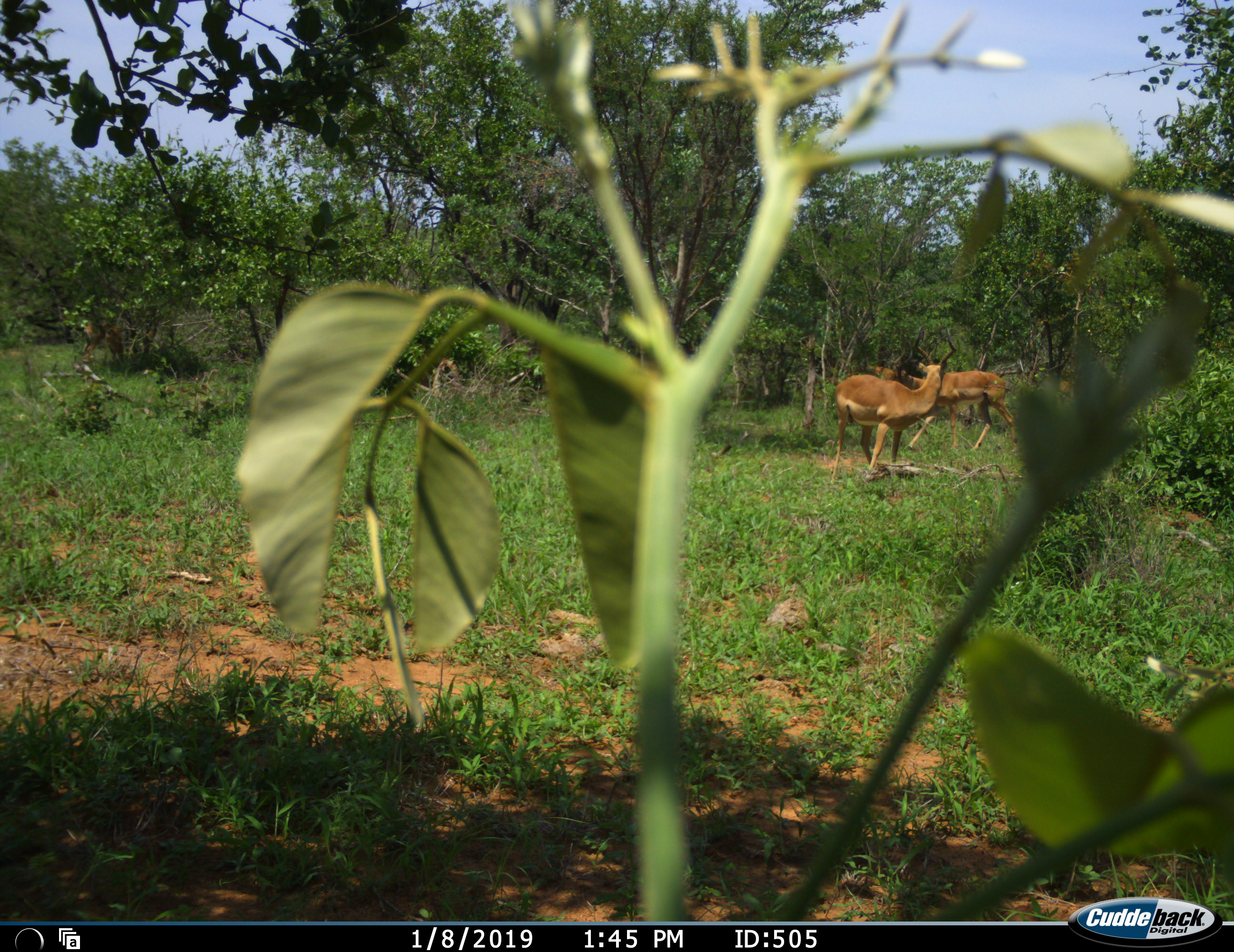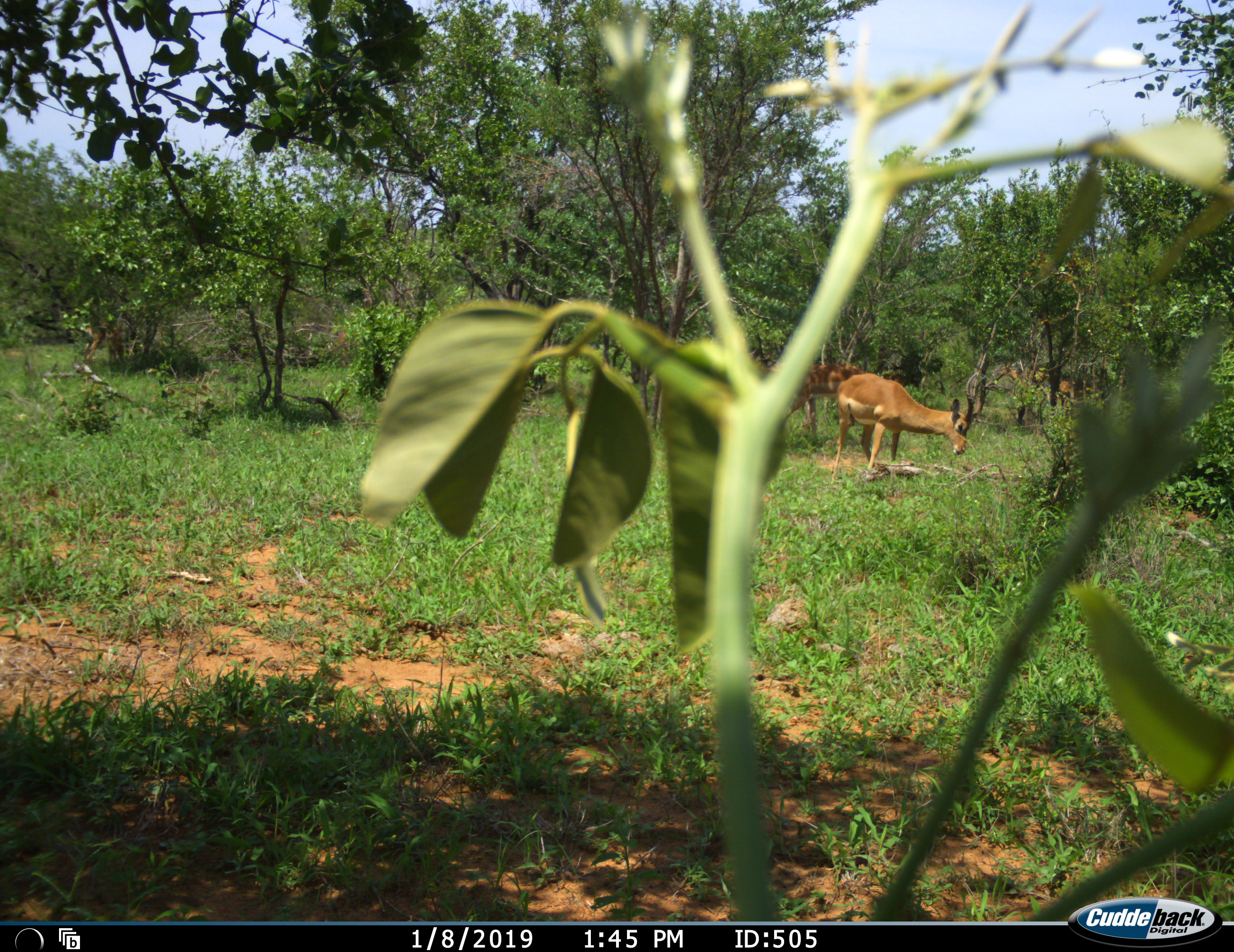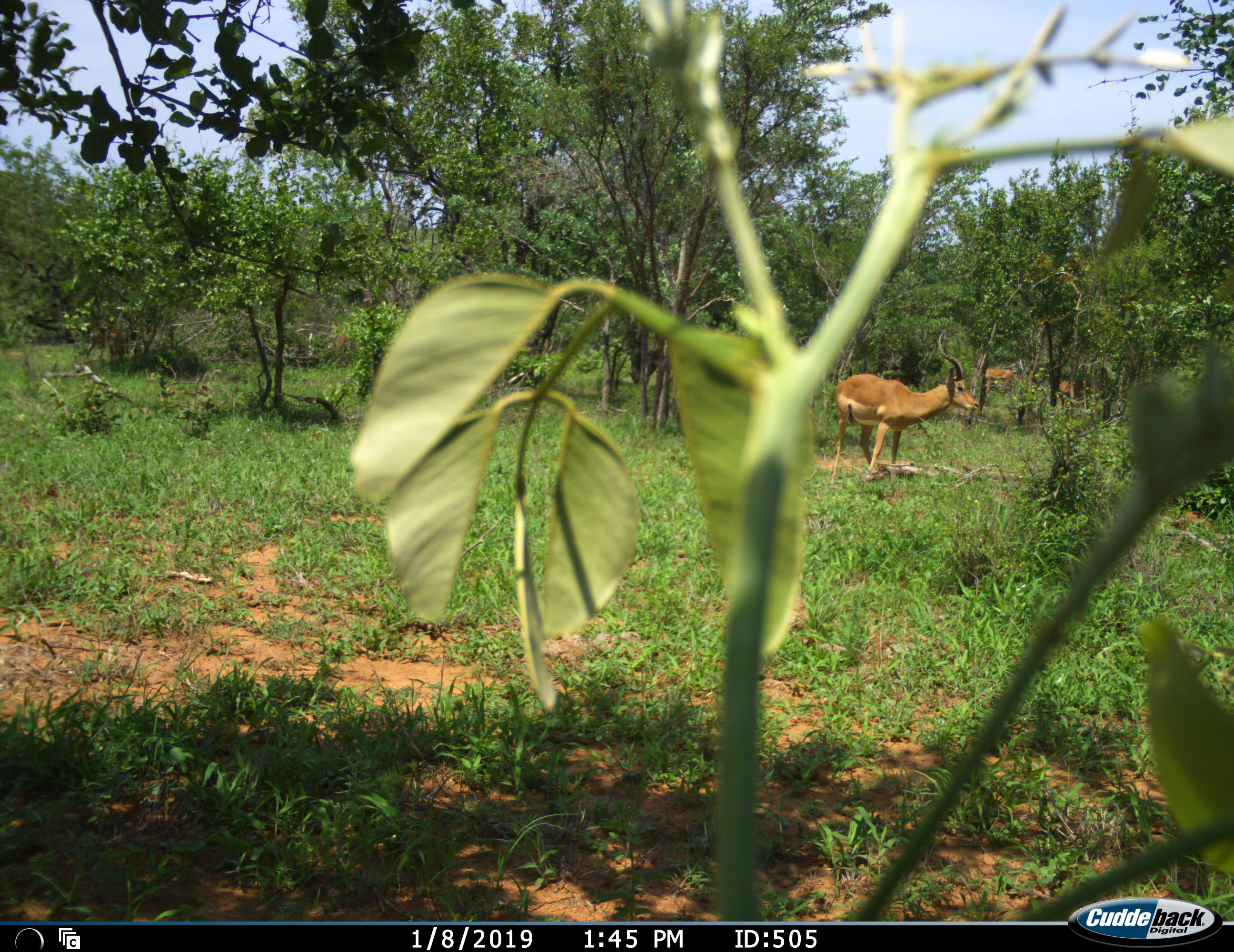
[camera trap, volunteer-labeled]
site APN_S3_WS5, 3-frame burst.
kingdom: Animalia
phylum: Chordata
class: Mammalia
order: Artiodactyla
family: Bovidae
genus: Aepyceros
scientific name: Aepyceros melampus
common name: impala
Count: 4.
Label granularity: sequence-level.